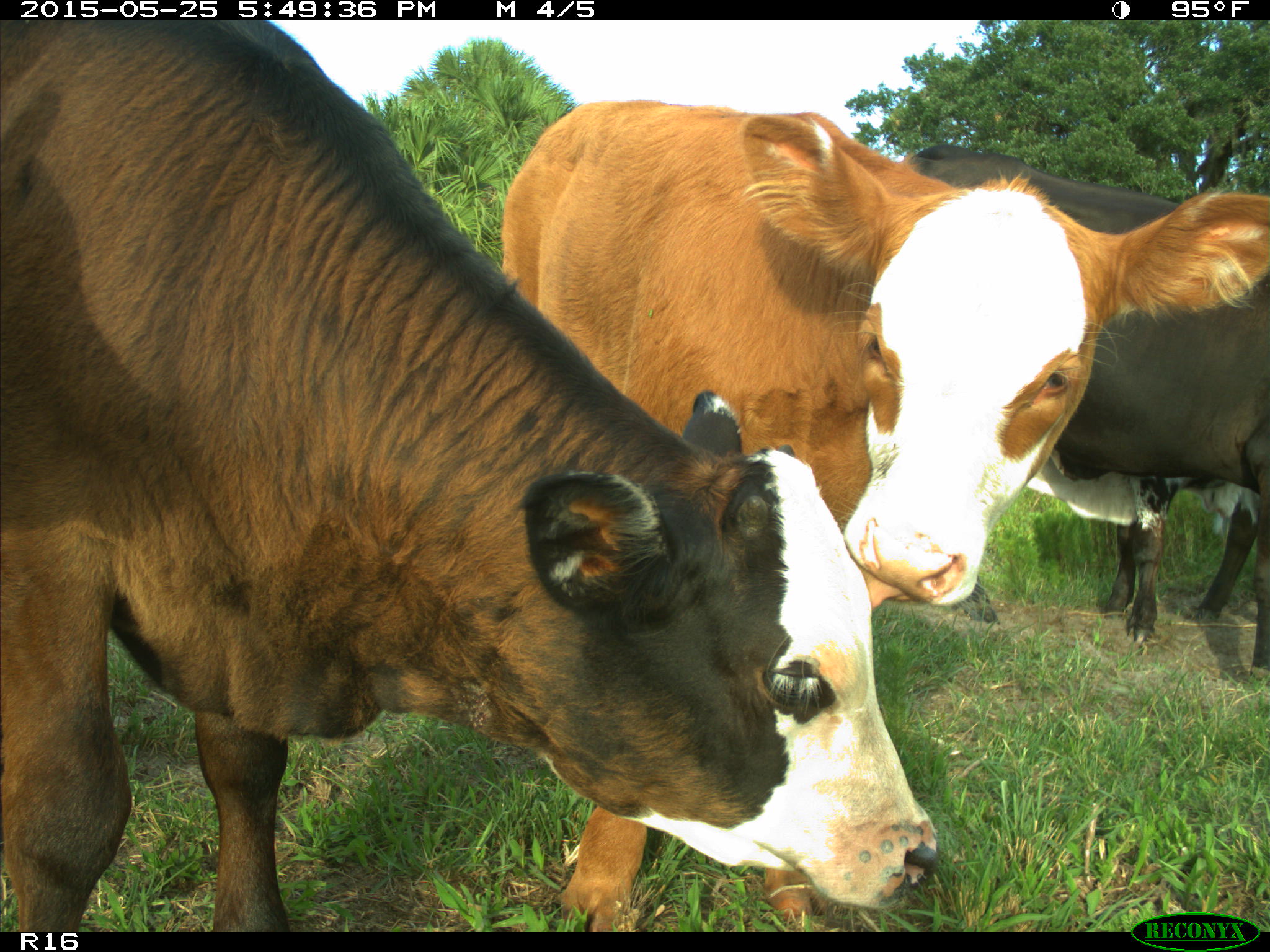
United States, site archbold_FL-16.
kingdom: Animalia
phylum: Chordata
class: Mammalia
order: Artiodactyla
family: Bovidae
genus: Bos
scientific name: Bos taurus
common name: domestic cow